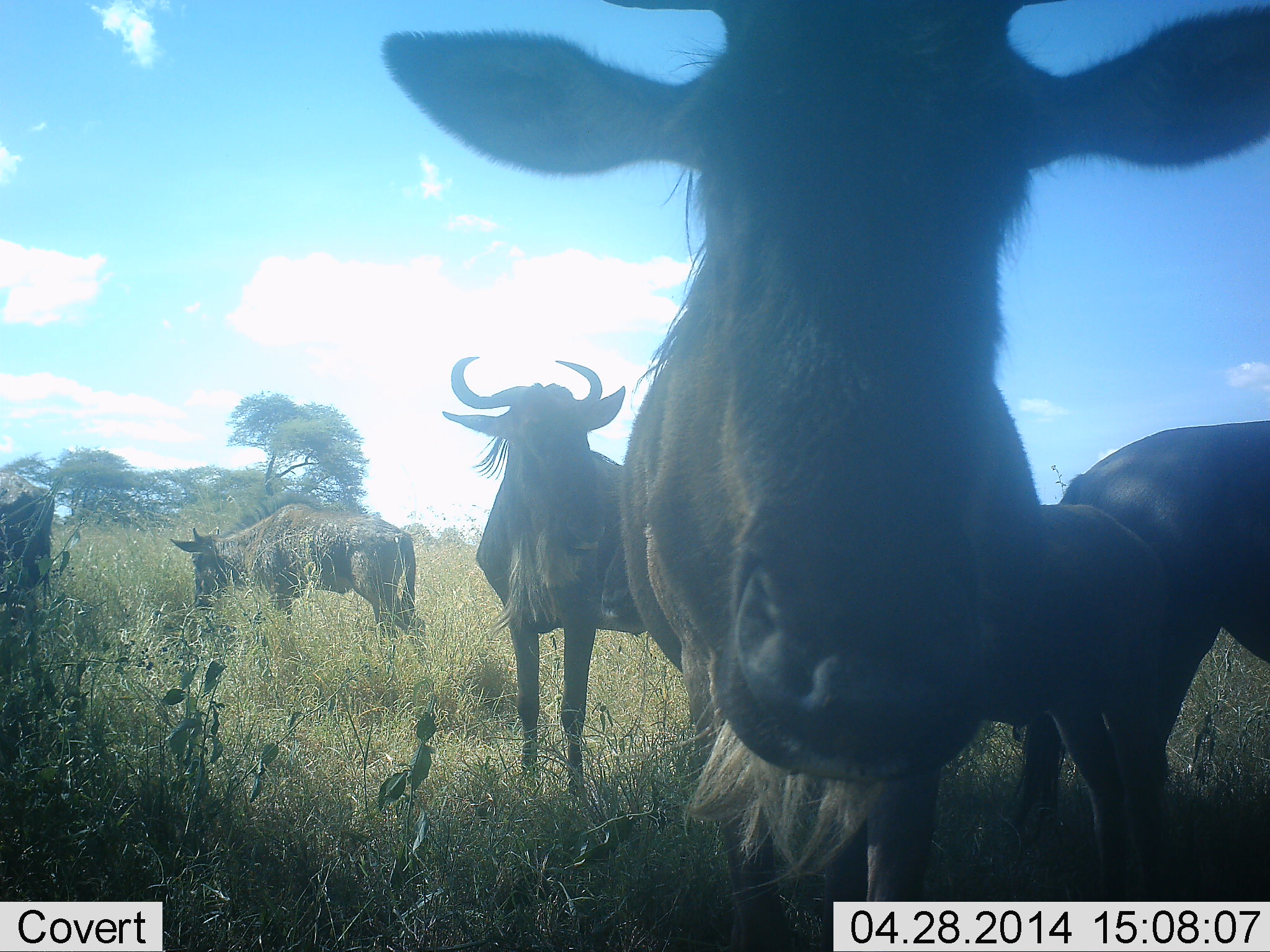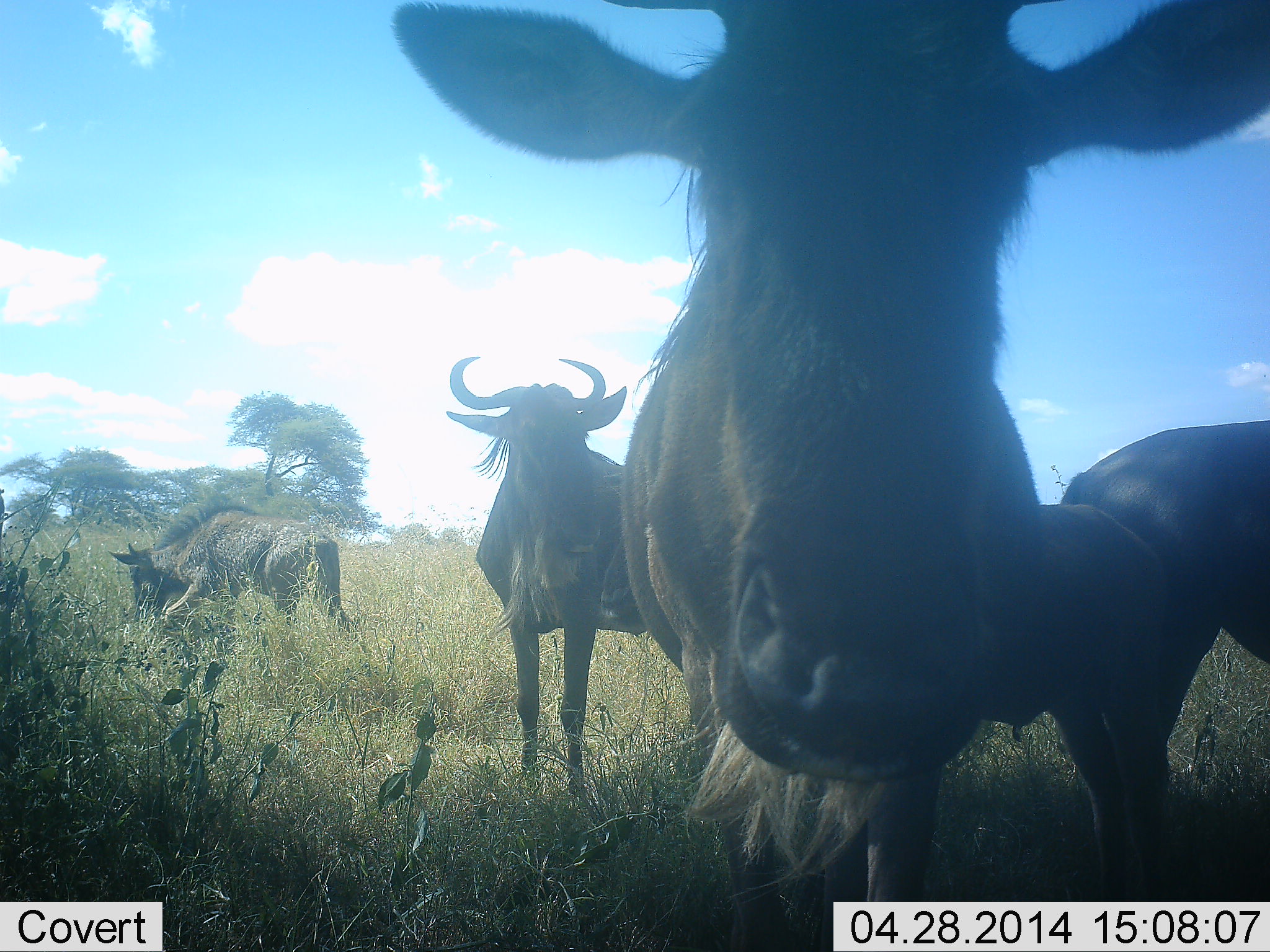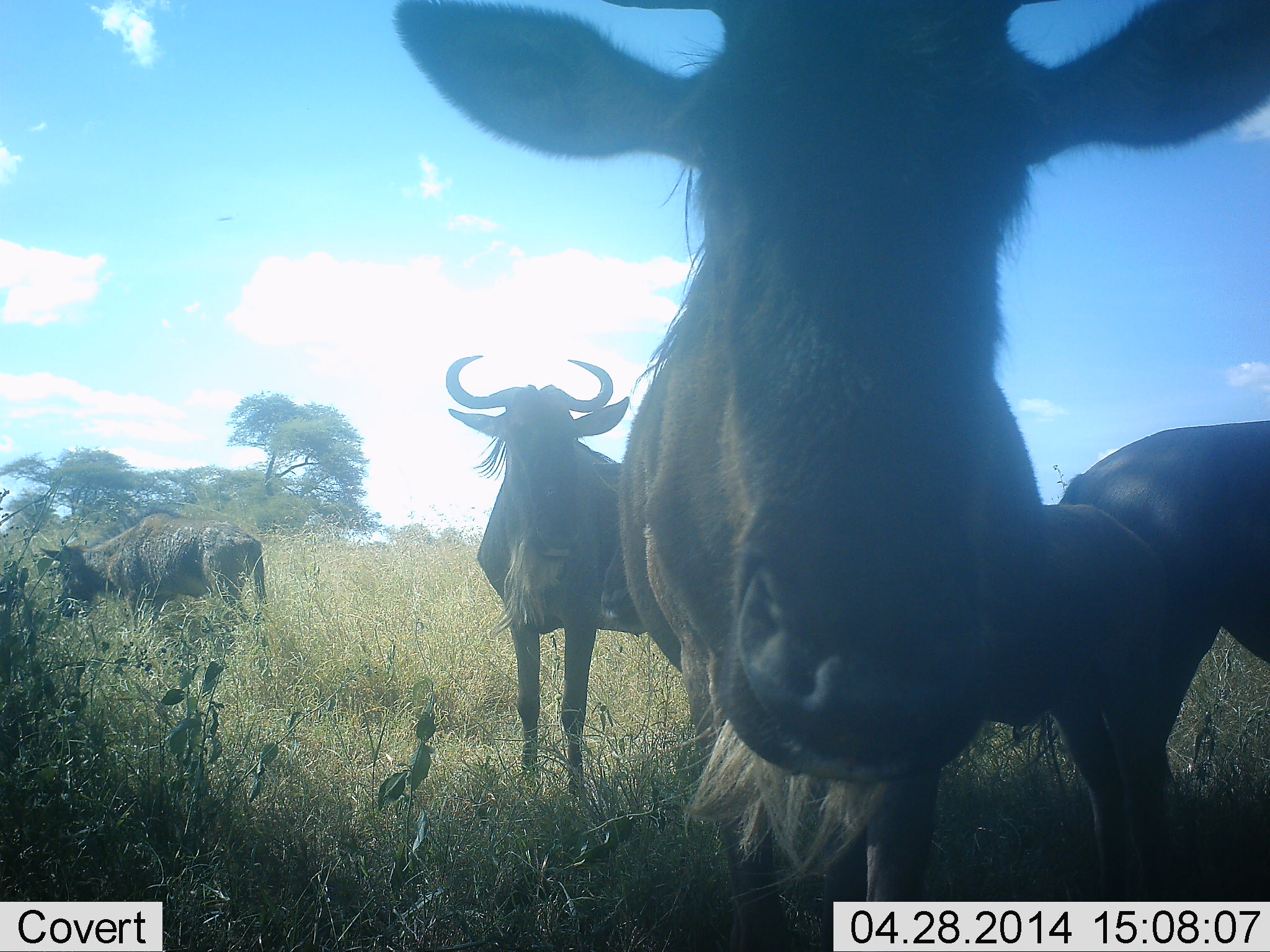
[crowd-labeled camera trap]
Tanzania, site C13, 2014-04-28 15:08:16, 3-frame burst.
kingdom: Animalia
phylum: Chordata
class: Mammalia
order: Artiodactyla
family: Bovidae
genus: Connochaetes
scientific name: Connochaetes taurinus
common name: blue wildebeest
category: wildebeest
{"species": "wildebeest (blue wildebeest) (Connochaetes taurinus)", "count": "6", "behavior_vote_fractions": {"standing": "80%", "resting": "10%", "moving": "70%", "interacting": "0%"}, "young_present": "30%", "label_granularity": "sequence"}